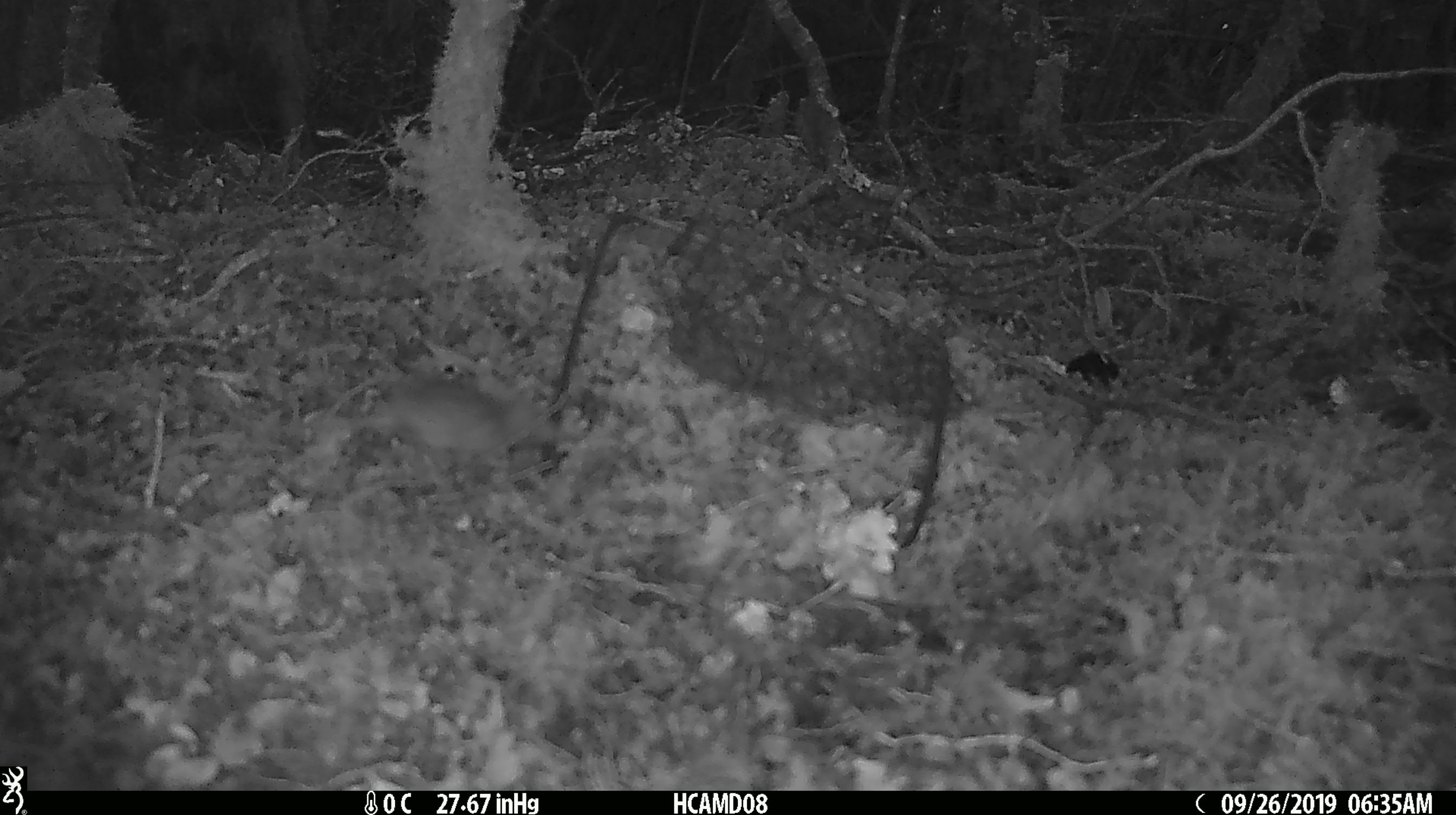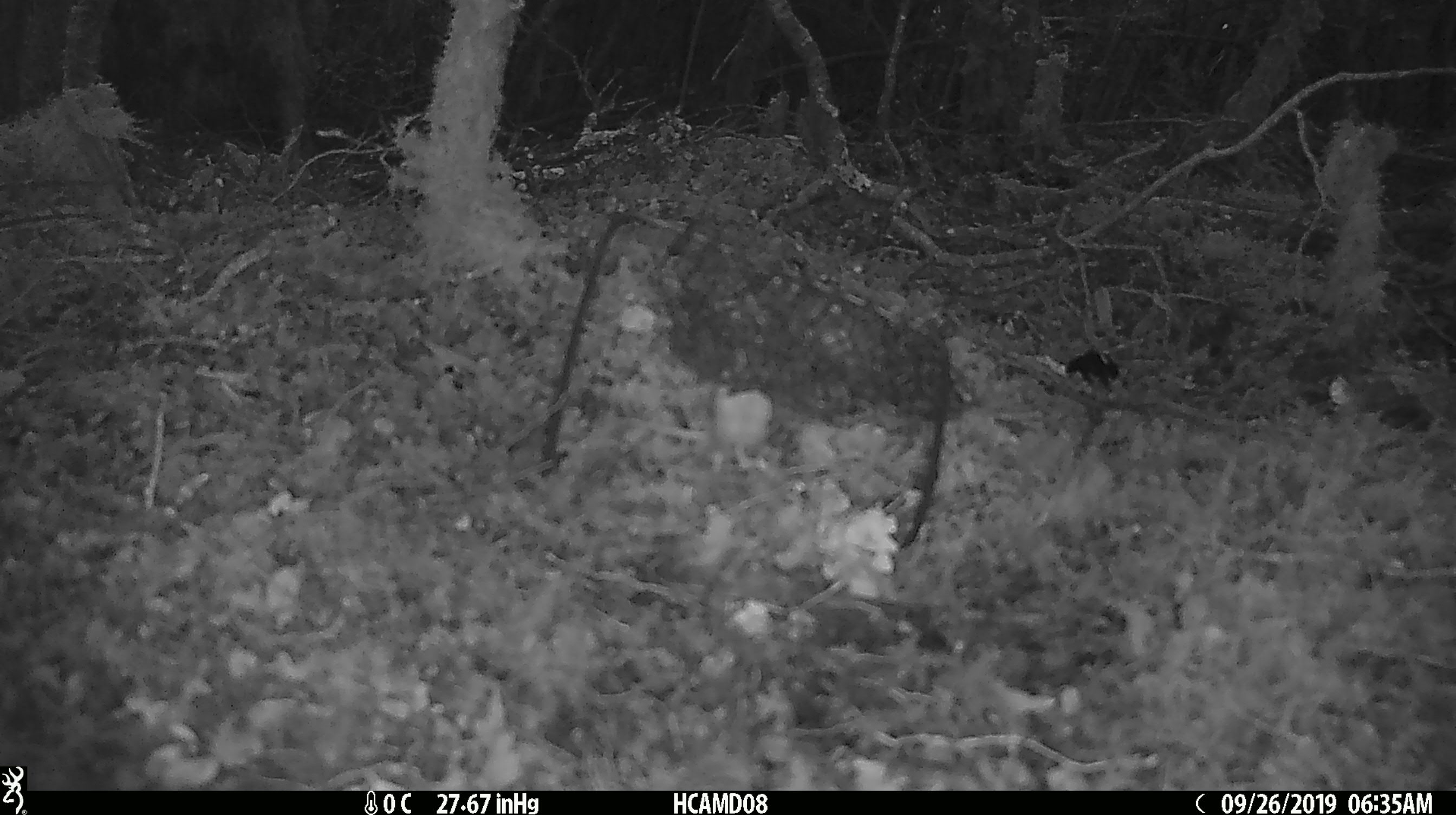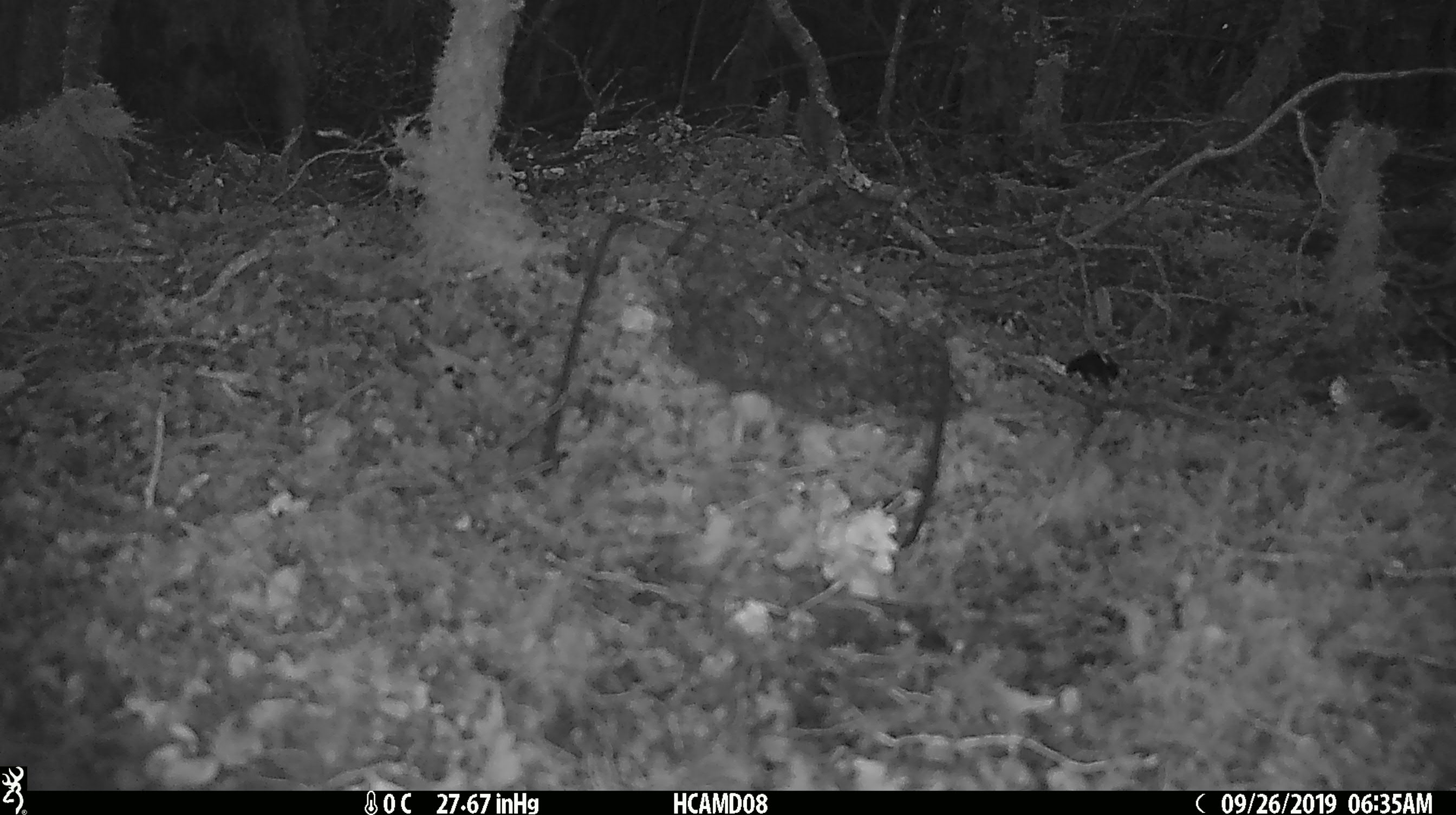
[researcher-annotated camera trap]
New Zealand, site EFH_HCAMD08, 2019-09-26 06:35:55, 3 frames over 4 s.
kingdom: Animalia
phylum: Chordata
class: Mammalia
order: Rodentia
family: Muridae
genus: Mus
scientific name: Mus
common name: mouse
Mouse (Mus).